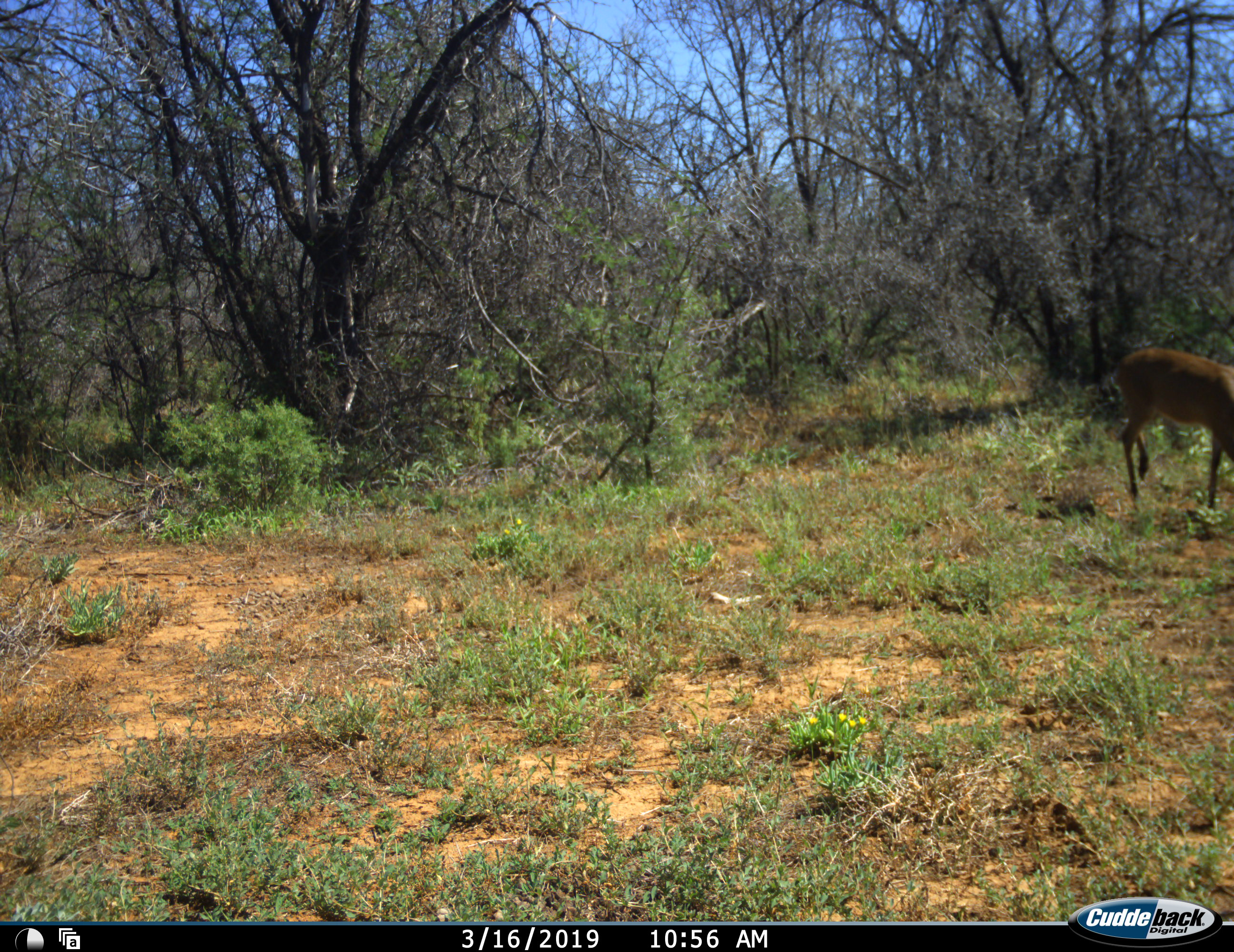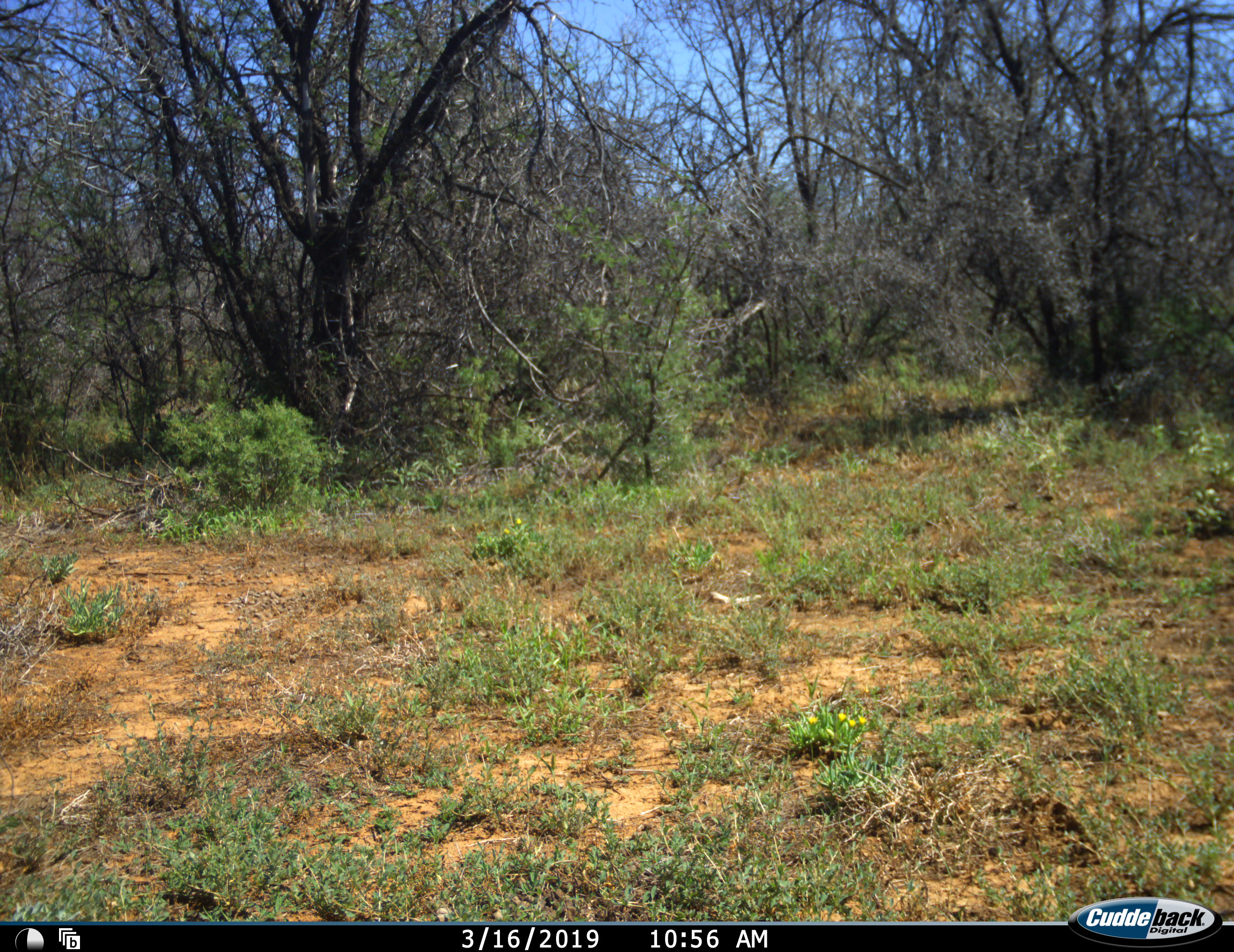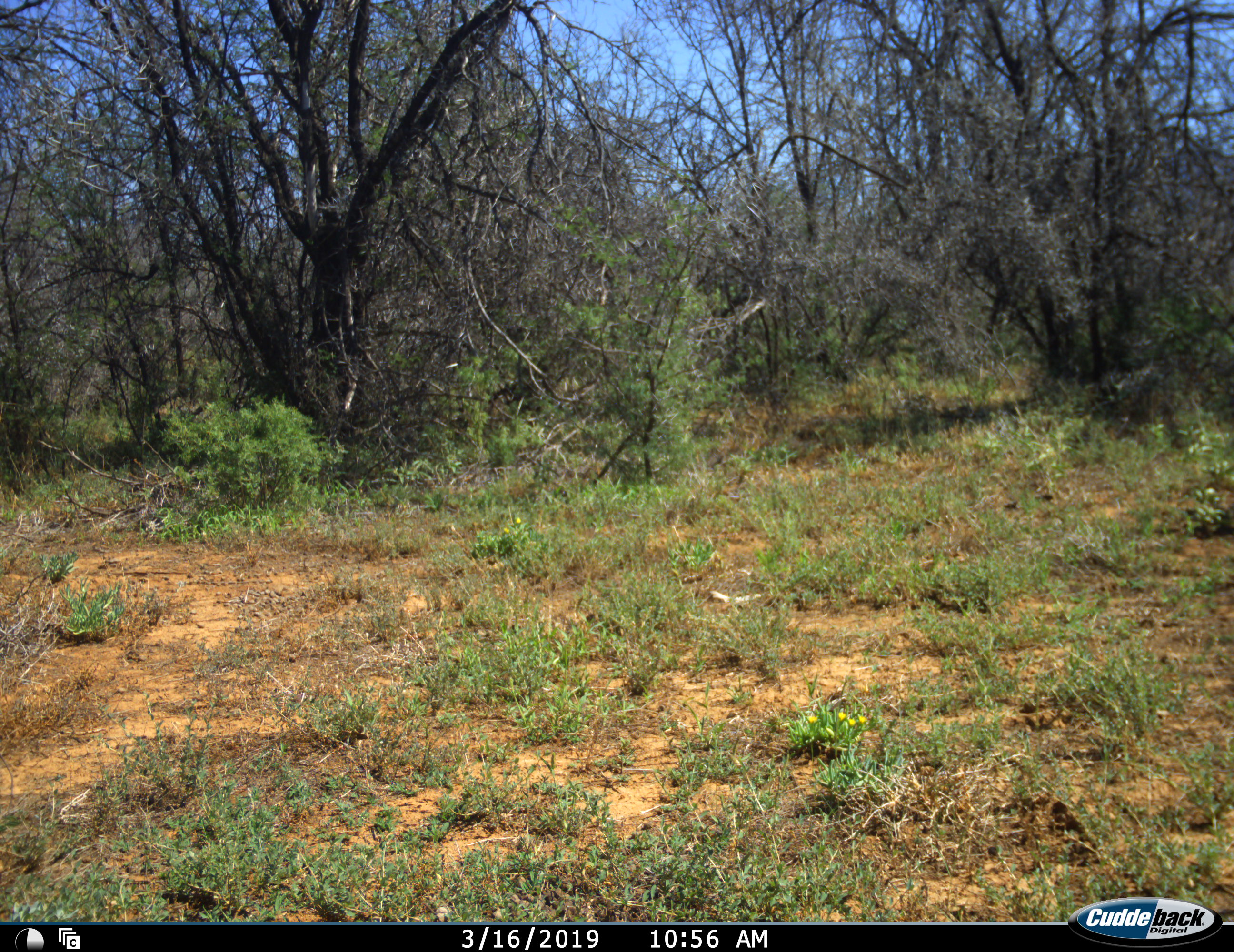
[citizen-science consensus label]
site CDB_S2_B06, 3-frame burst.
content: unidentified animal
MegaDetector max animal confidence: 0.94